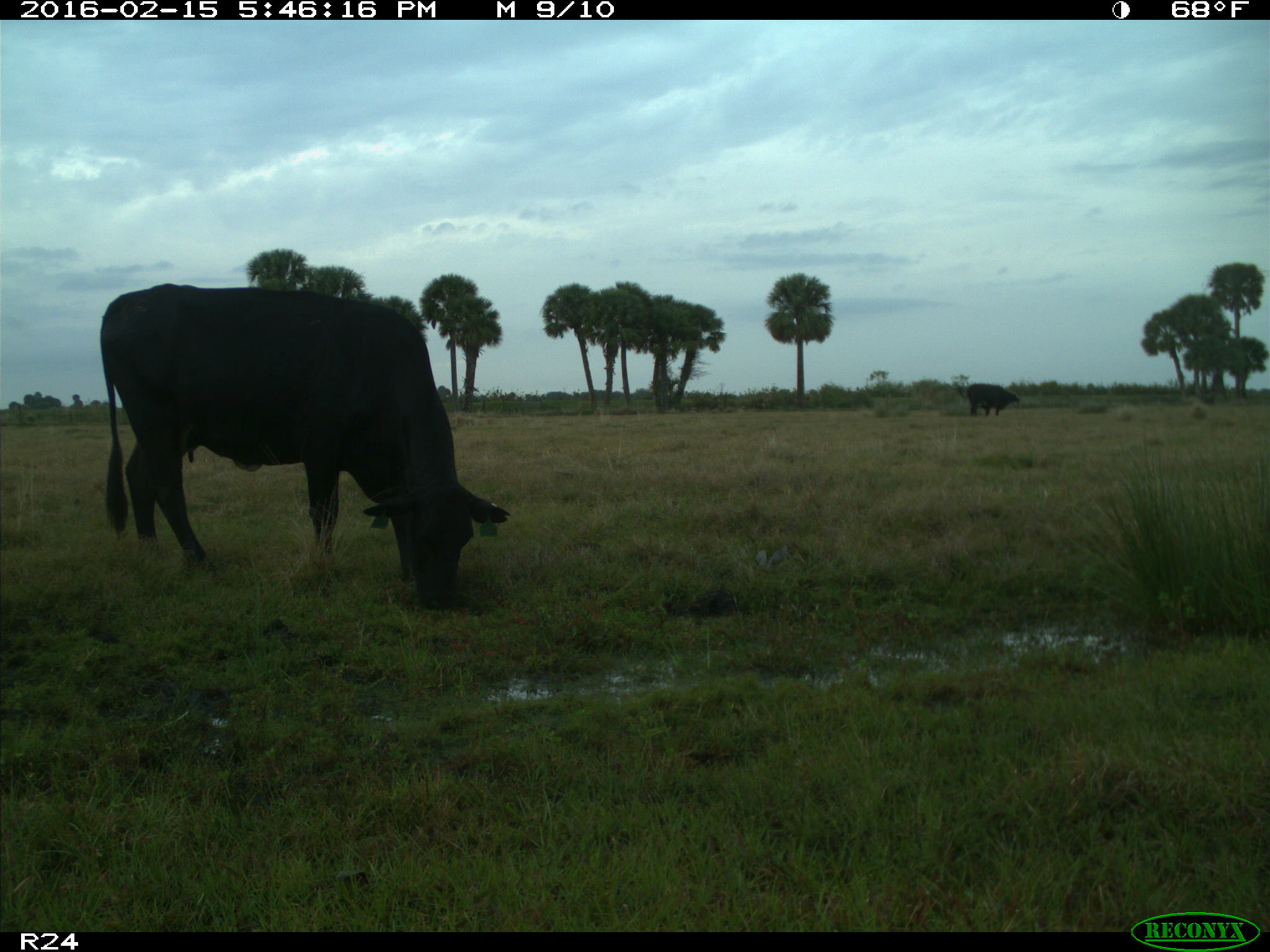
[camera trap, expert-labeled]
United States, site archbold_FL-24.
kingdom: Animalia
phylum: Chordata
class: Mammalia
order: Artiodactyla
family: Bovidae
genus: Bos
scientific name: Bos taurus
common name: domestic cow